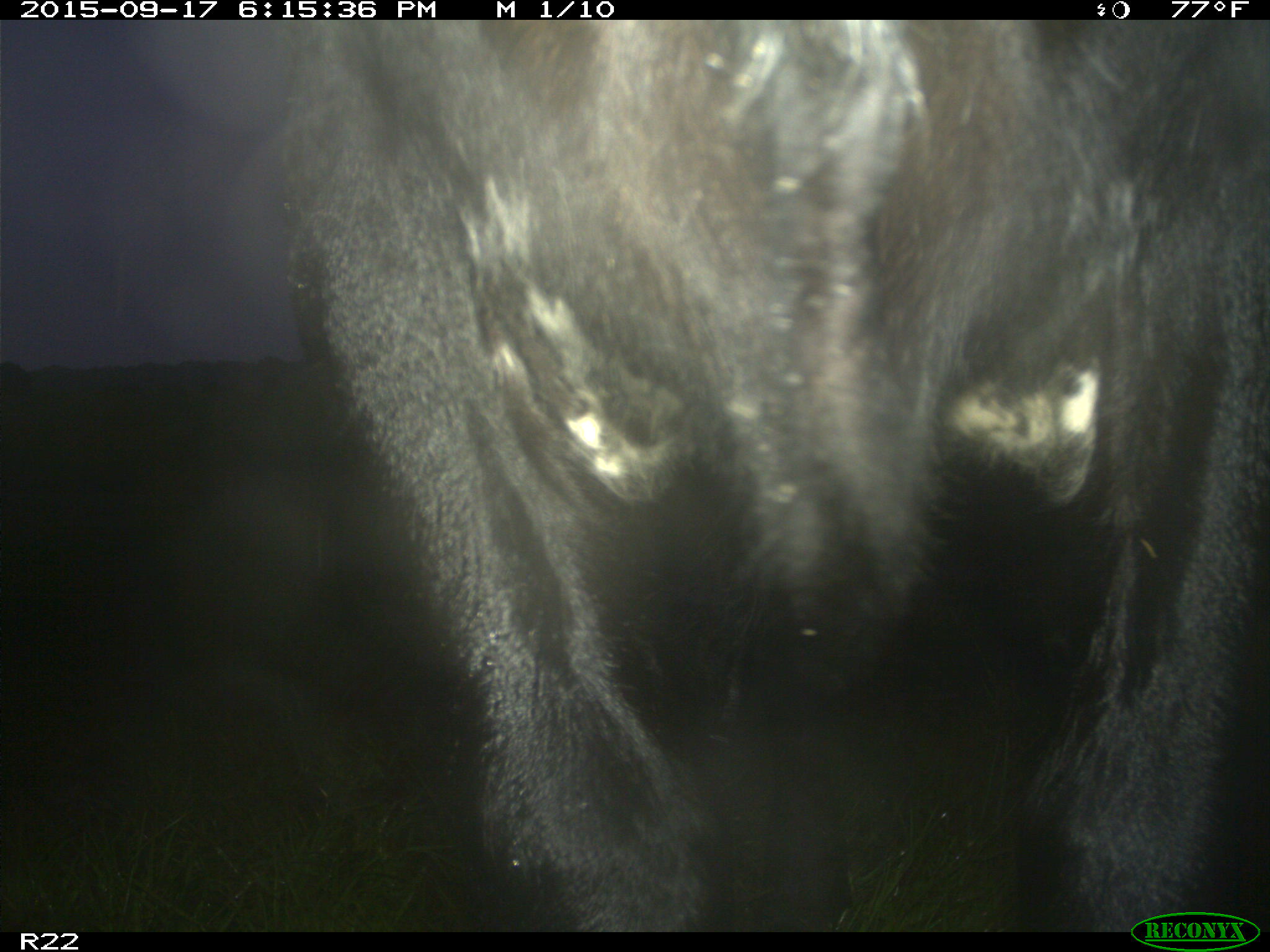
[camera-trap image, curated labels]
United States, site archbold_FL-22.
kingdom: Animalia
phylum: Chordata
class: Mammalia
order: Artiodactyla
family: Bovidae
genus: Bos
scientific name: Bos taurus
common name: domestic cow